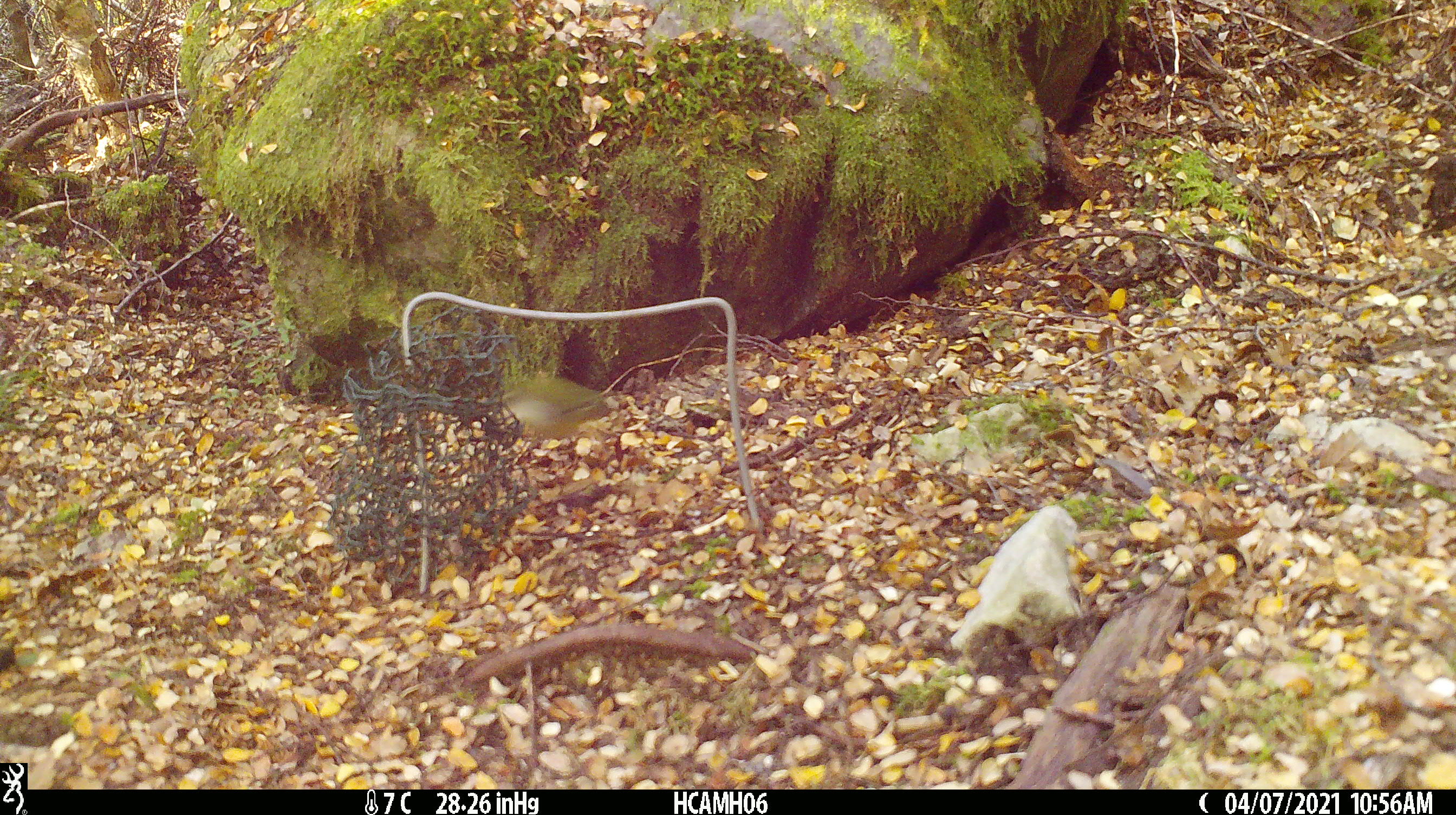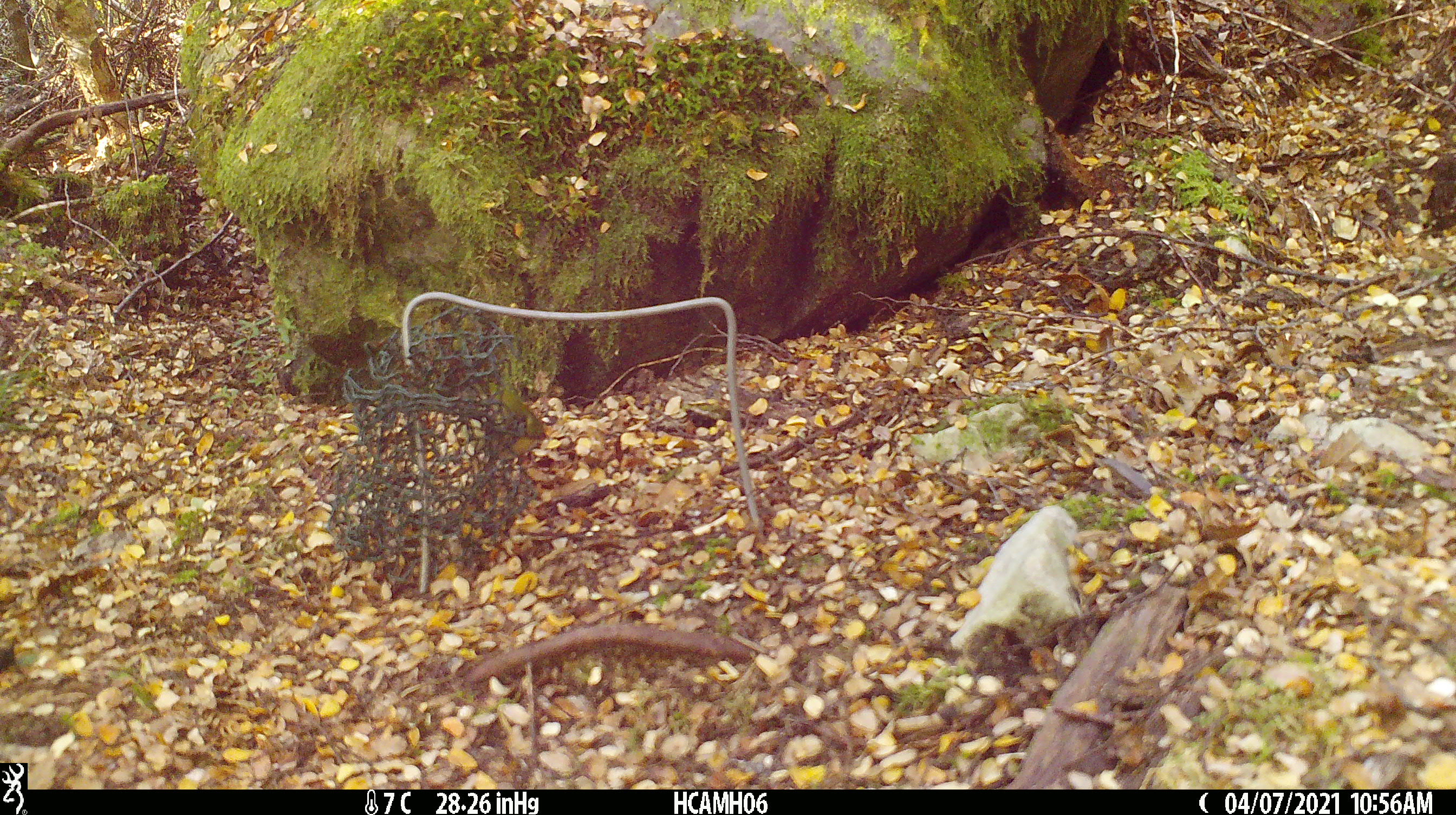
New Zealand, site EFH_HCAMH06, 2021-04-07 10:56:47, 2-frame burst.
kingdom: Animalia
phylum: Chordata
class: Aves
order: Passeriformes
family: Acanthisittidae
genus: Acanthisitta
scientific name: Acanthisitta chloris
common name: rifleman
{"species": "rifleman (Acanthisitta chloris)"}